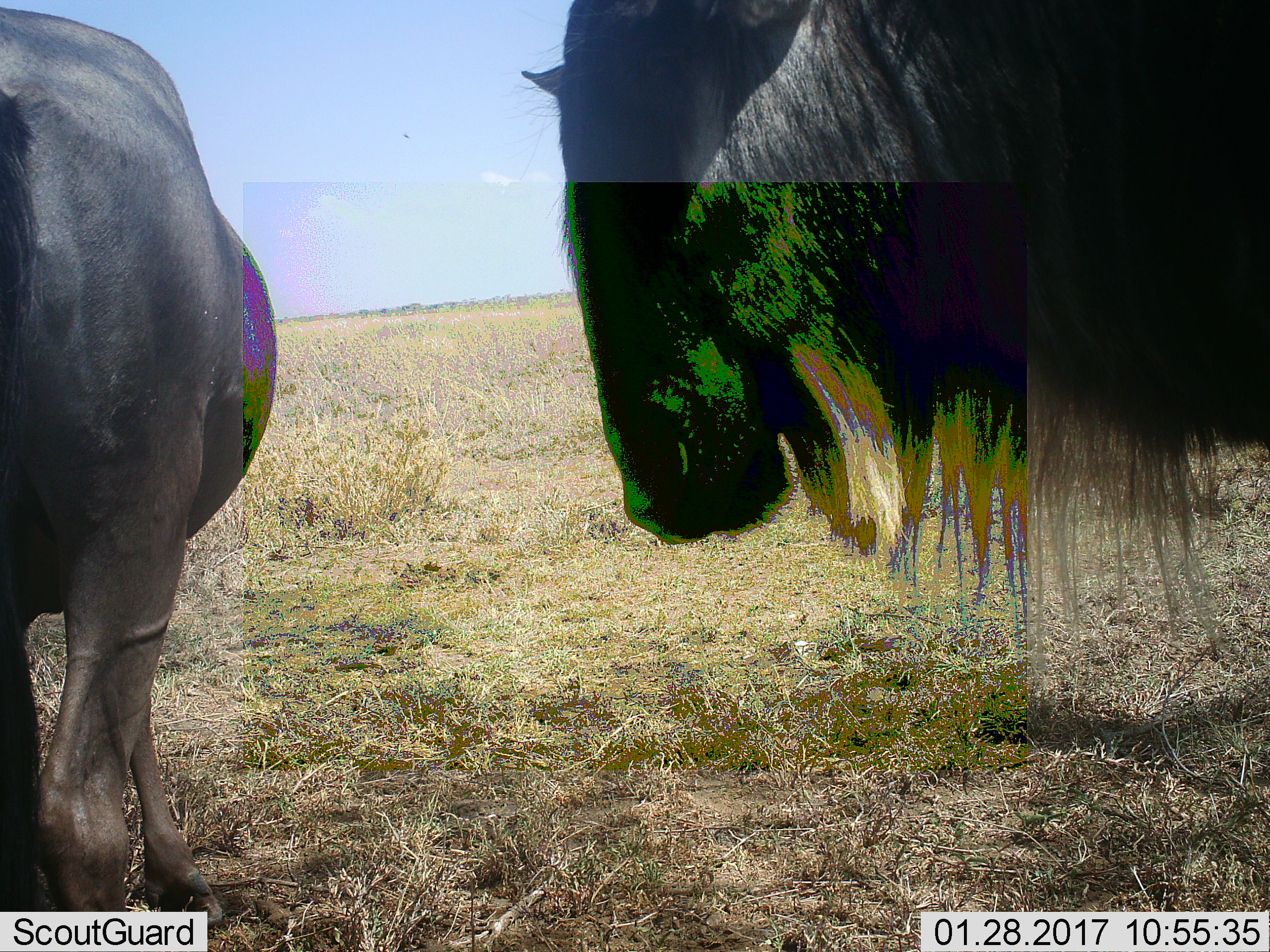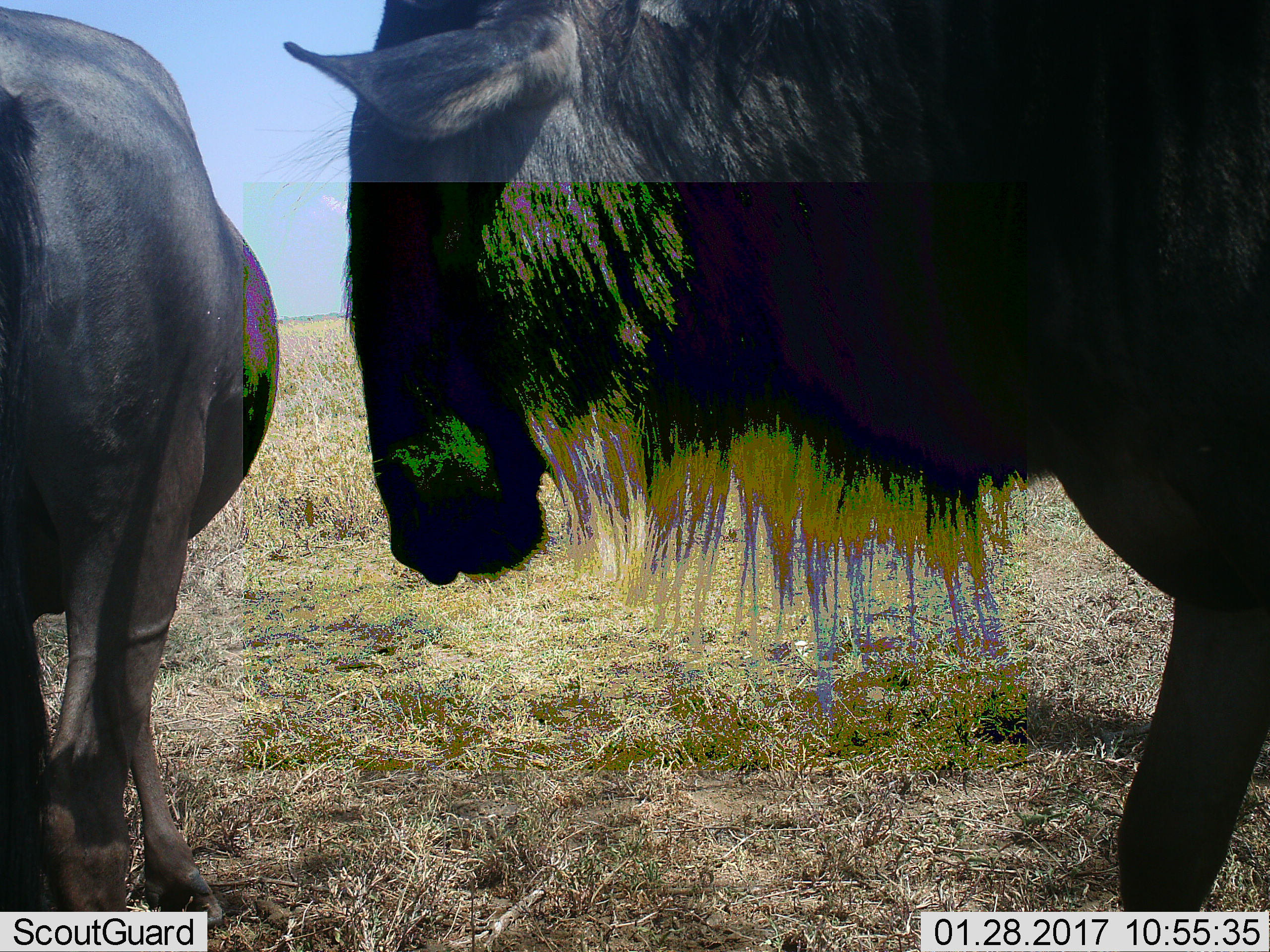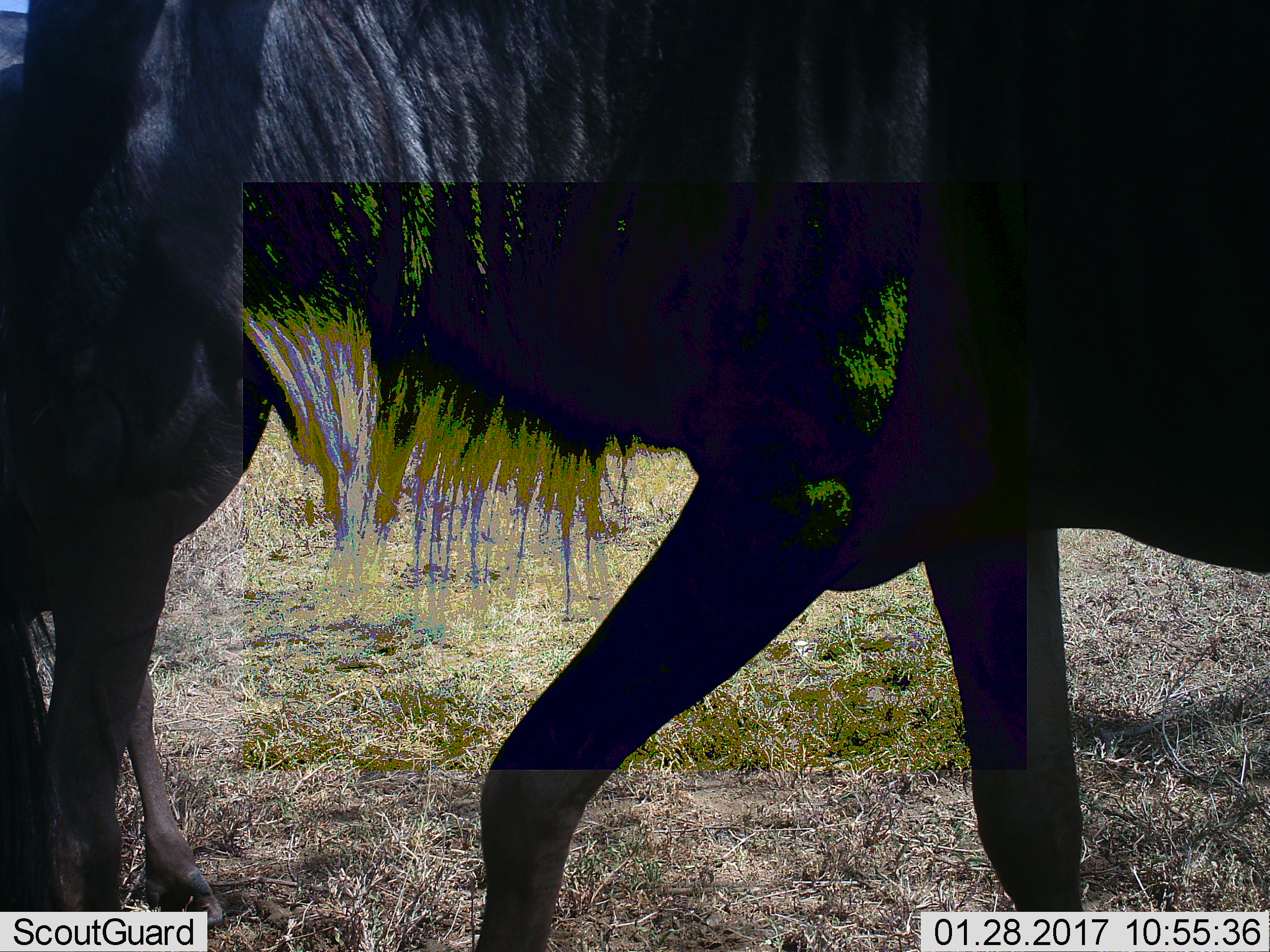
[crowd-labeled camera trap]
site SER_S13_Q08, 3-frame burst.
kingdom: Animalia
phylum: Chordata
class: Mammalia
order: Artiodactyla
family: Bovidae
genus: Connochaetes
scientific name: Connochaetes taurinus taurinus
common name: blue wildebeest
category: wildebeestblue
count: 2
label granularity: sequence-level